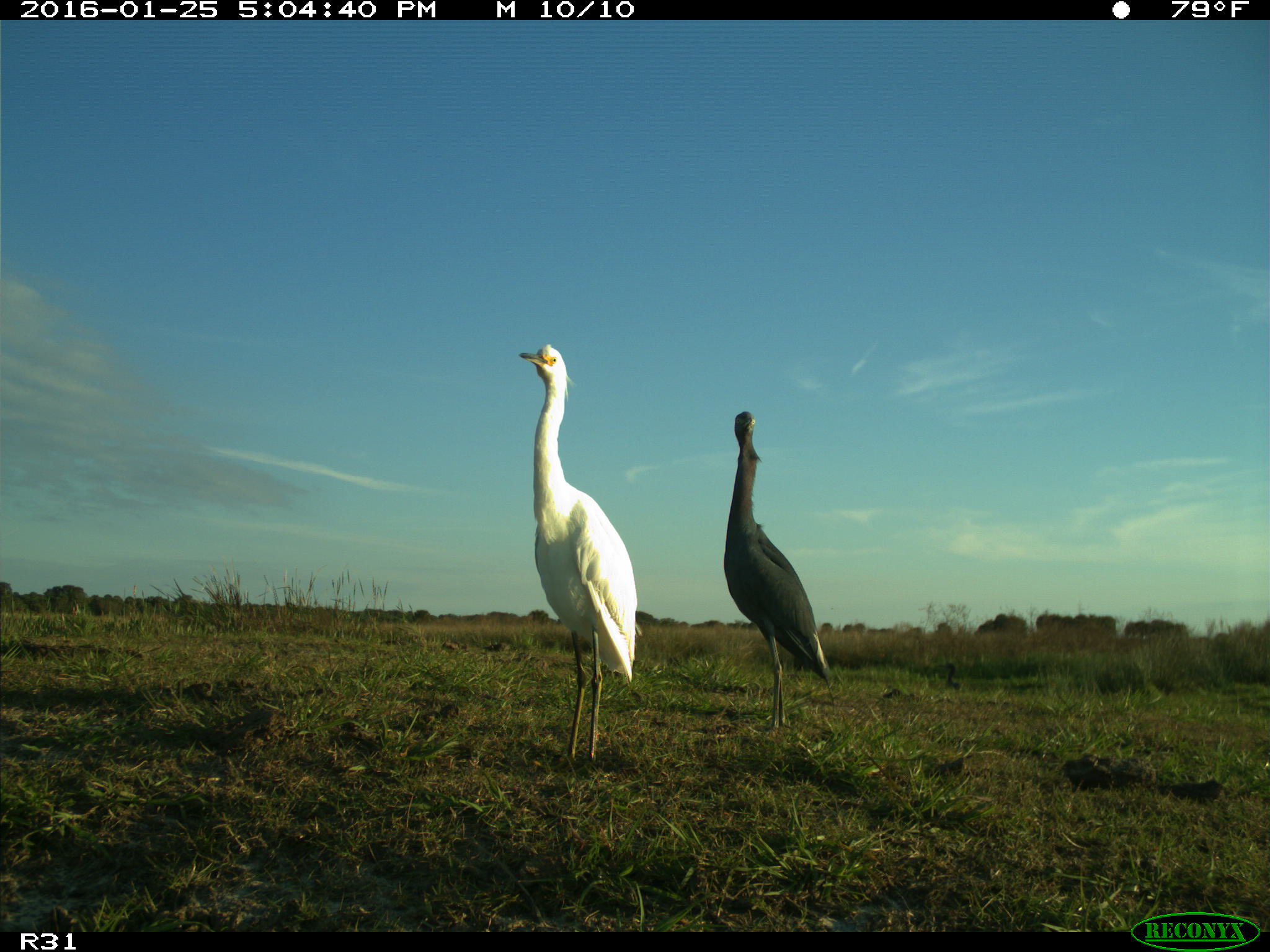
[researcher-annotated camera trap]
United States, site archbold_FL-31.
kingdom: Animalia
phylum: Chordata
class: Aves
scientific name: Aves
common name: birds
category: unidentified bird